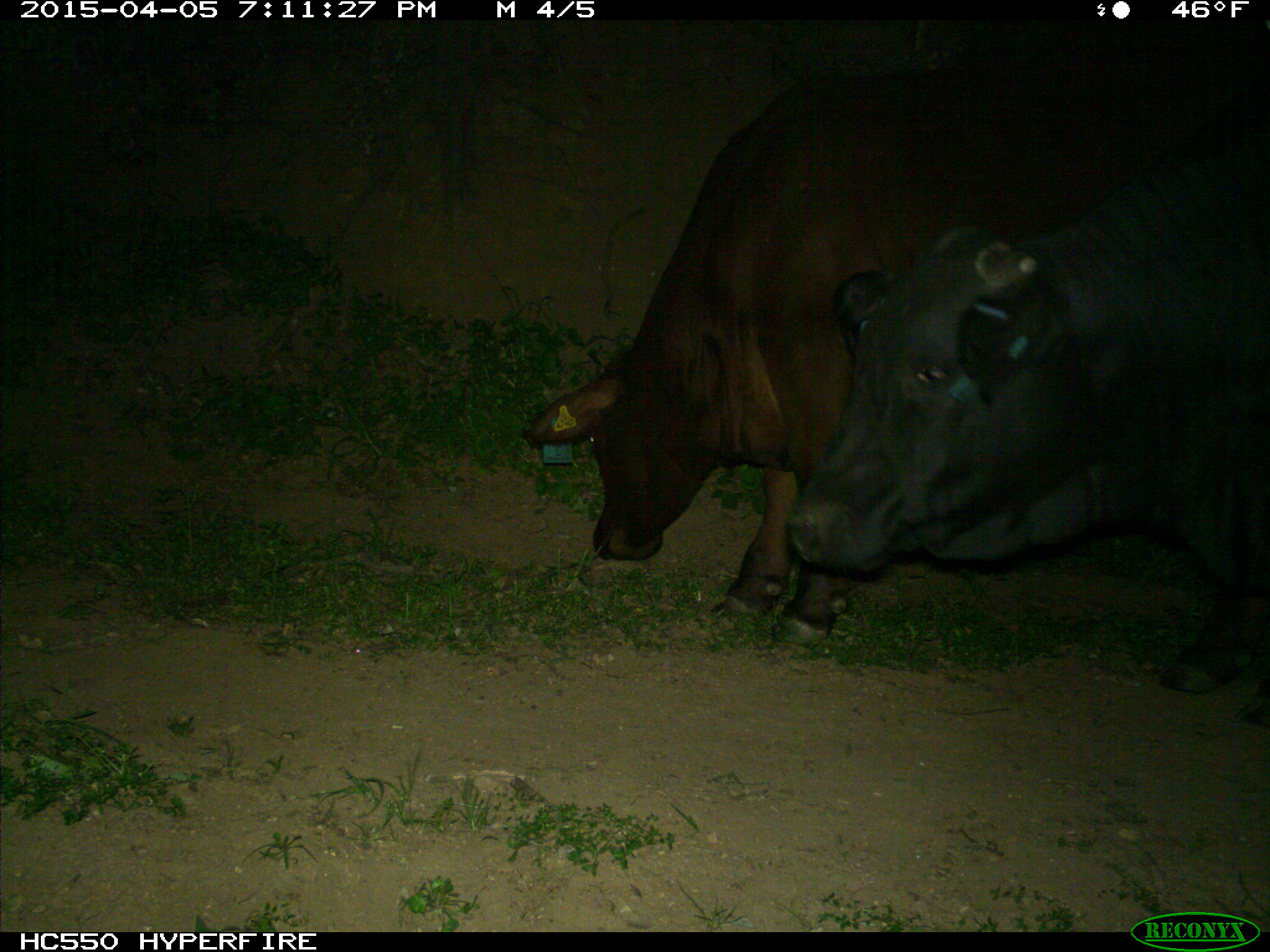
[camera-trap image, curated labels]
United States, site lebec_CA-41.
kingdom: Animalia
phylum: Chordata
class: Mammalia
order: Artiodactyla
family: Bovidae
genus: Bos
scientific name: Bos taurus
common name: domestic cow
Bos taurus (domestic cow).